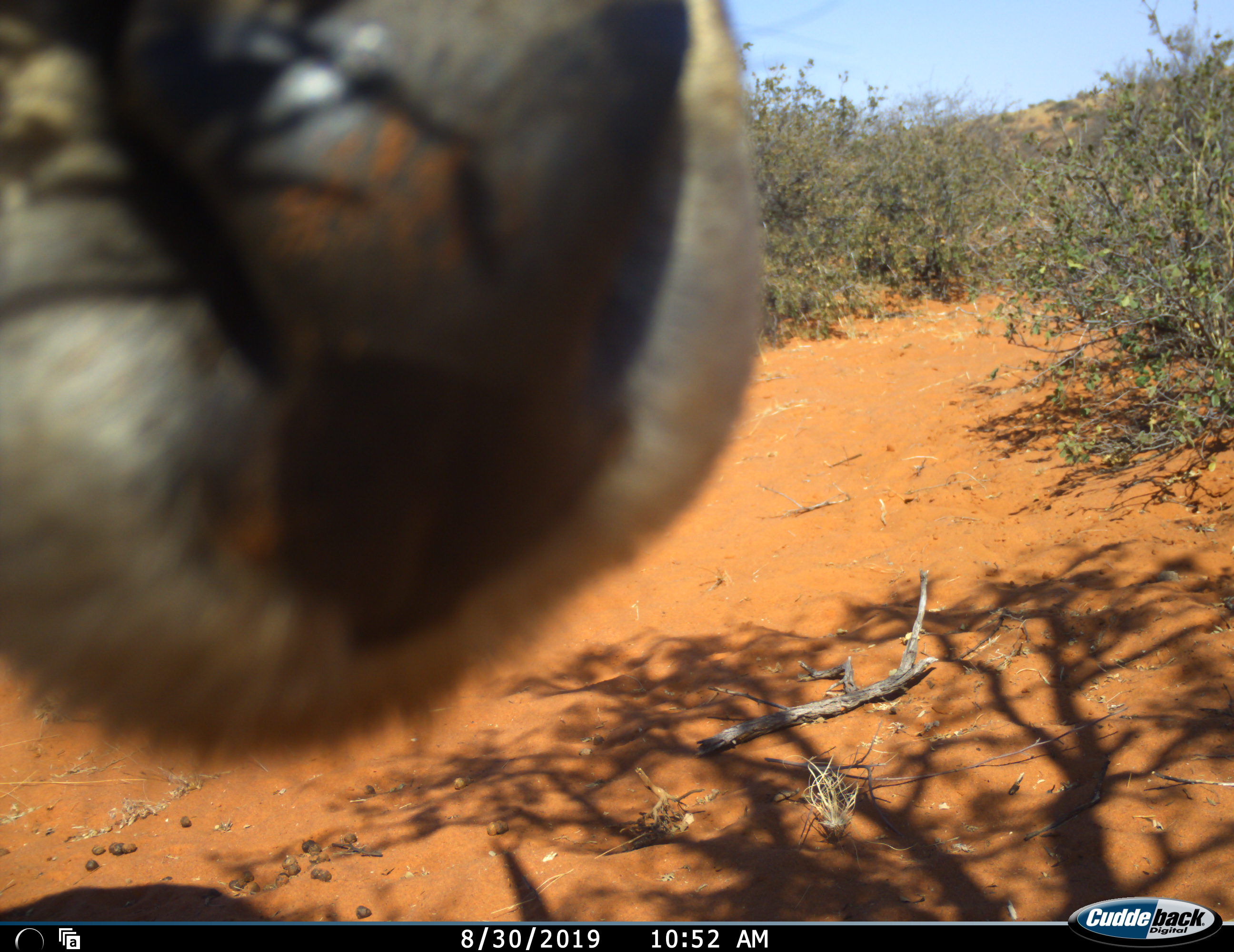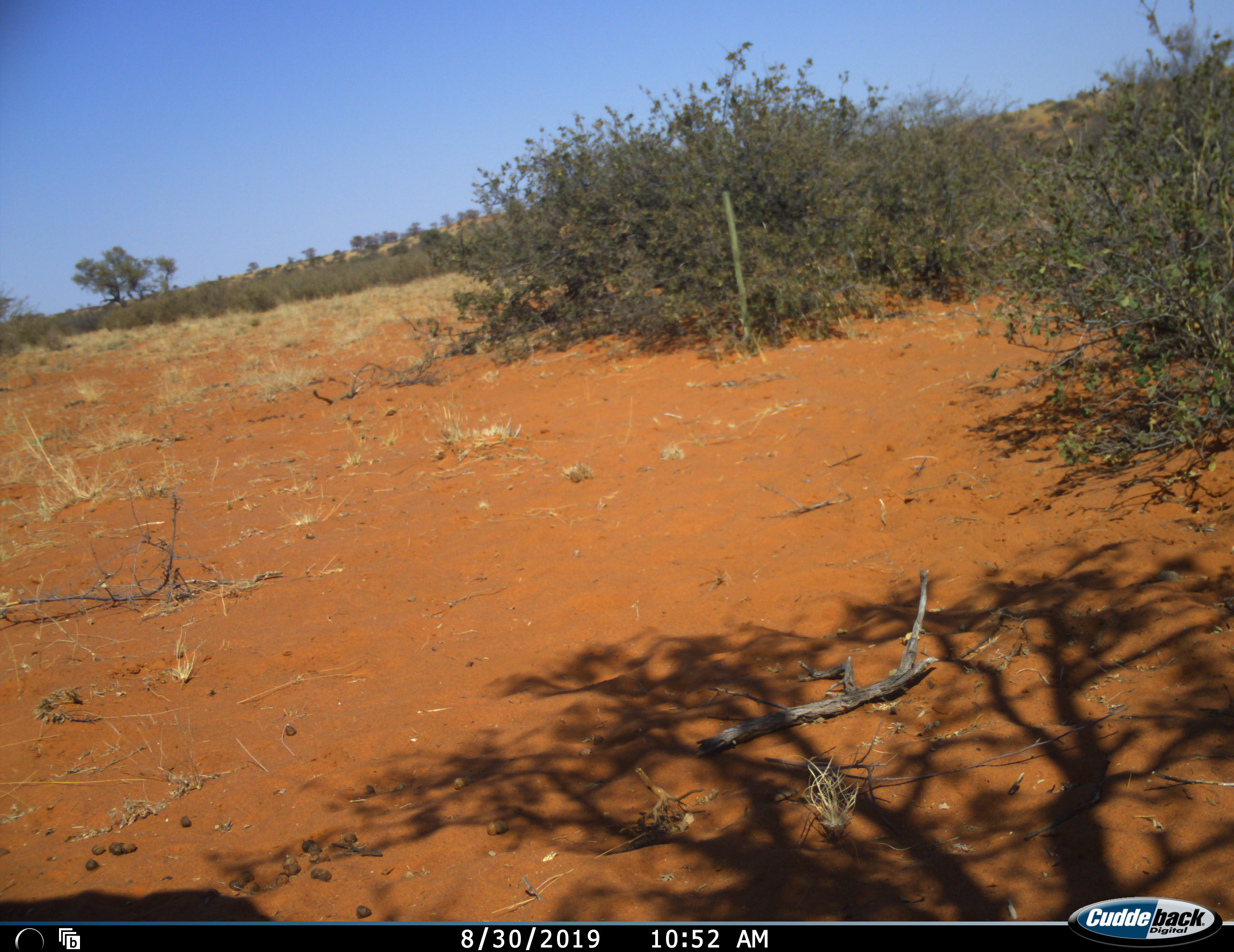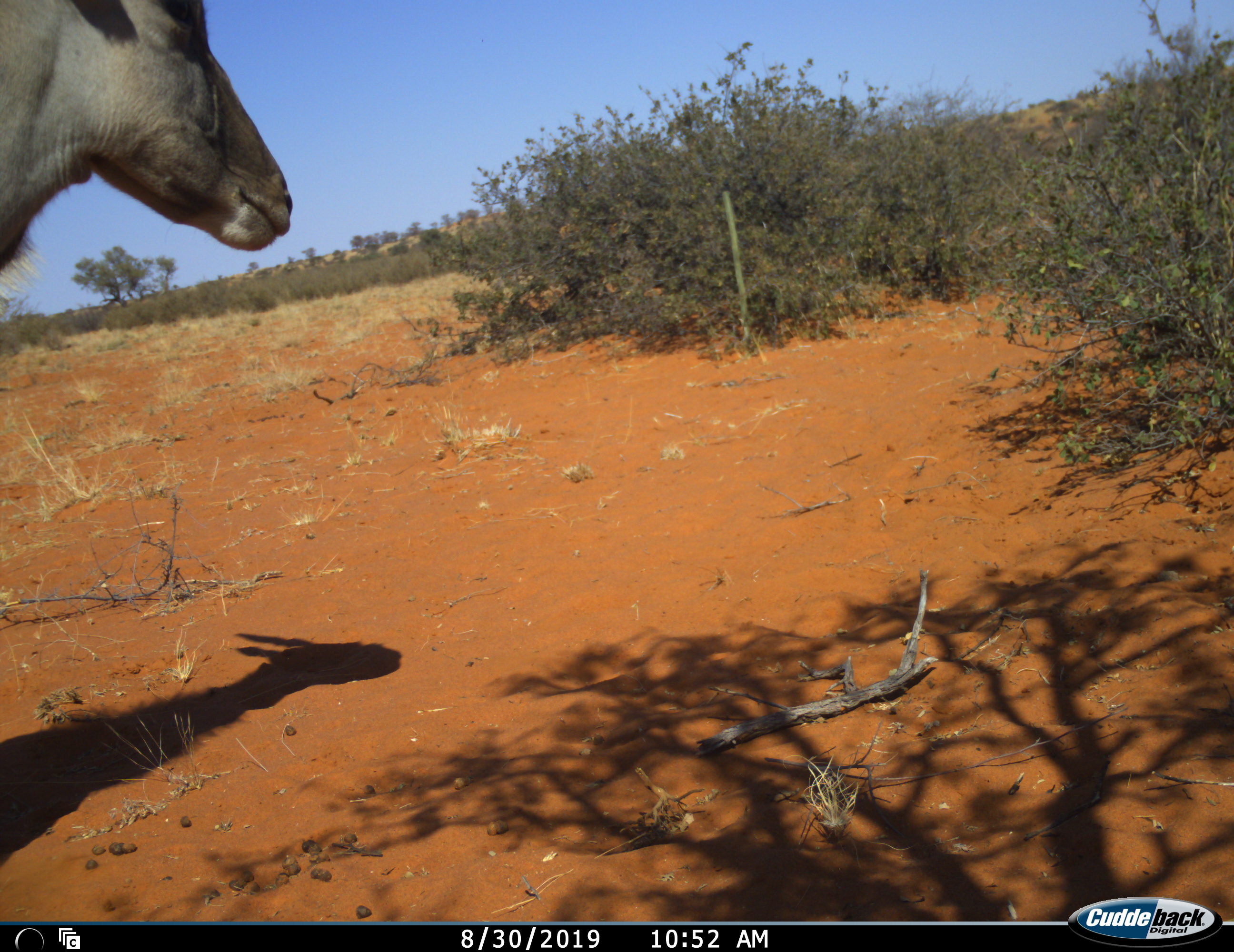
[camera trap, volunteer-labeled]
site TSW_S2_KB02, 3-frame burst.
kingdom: Animalia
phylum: Chordata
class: Mammalia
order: Artiodactyla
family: Bovidae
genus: Tragelaphus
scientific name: Tragelaphus oryx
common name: eland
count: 1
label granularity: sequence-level